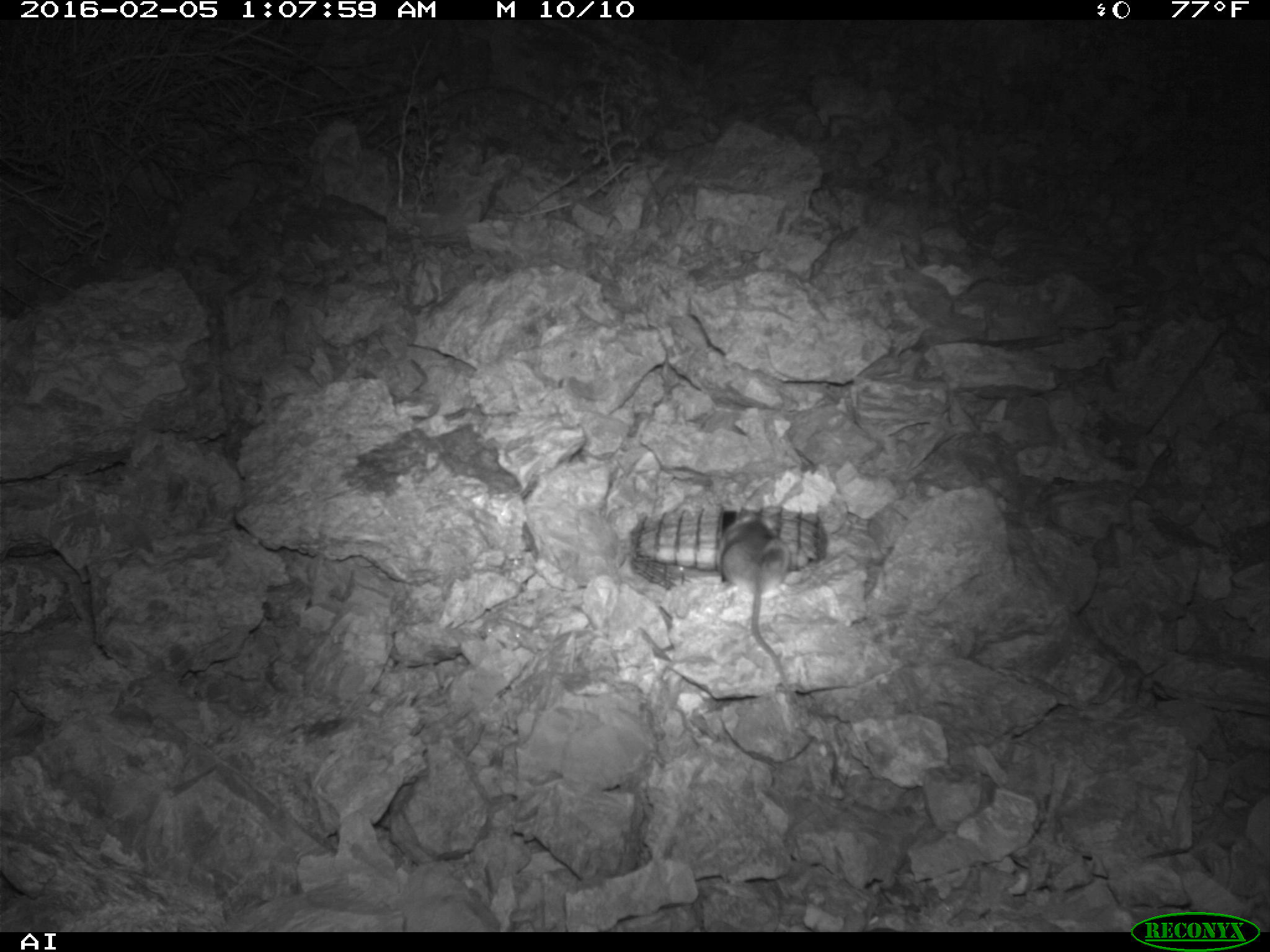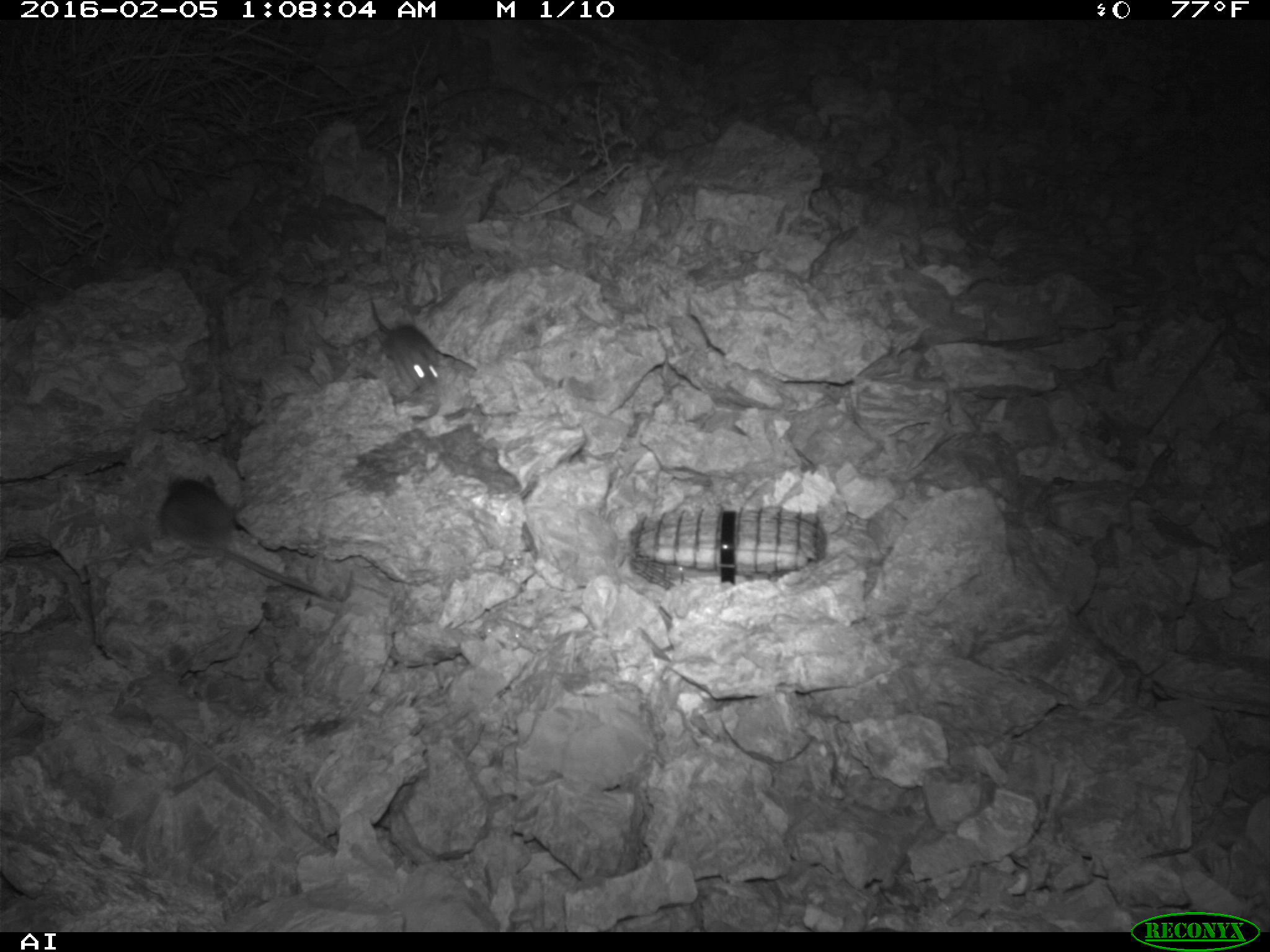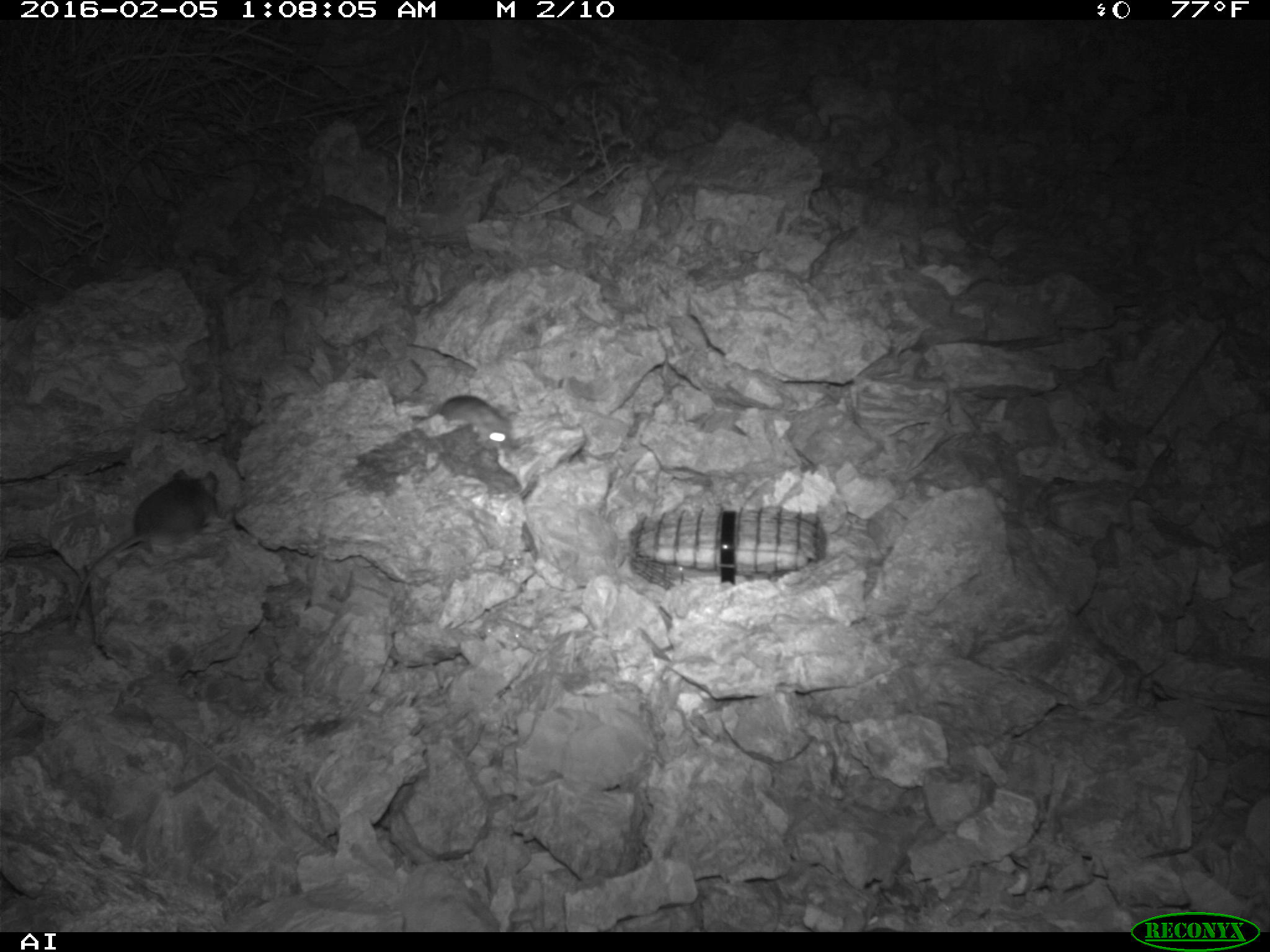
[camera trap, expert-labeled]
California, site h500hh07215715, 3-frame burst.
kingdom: Animalia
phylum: Chordata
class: Mammalia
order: Rodentia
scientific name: Rodentia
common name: rodent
Rodent (Rodentia).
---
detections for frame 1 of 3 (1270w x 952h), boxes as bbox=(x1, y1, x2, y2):
rodent: bbox=(717, 487, 799, 703)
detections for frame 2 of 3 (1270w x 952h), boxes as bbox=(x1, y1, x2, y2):
rodent: bbox=(161, 475, 320, 595); bbox=(371, 300, 442, 397)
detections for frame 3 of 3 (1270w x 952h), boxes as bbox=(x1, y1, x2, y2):
rodent: bbox=(66, 469, 220, 632); bbox=(438, 397, 518, 452)